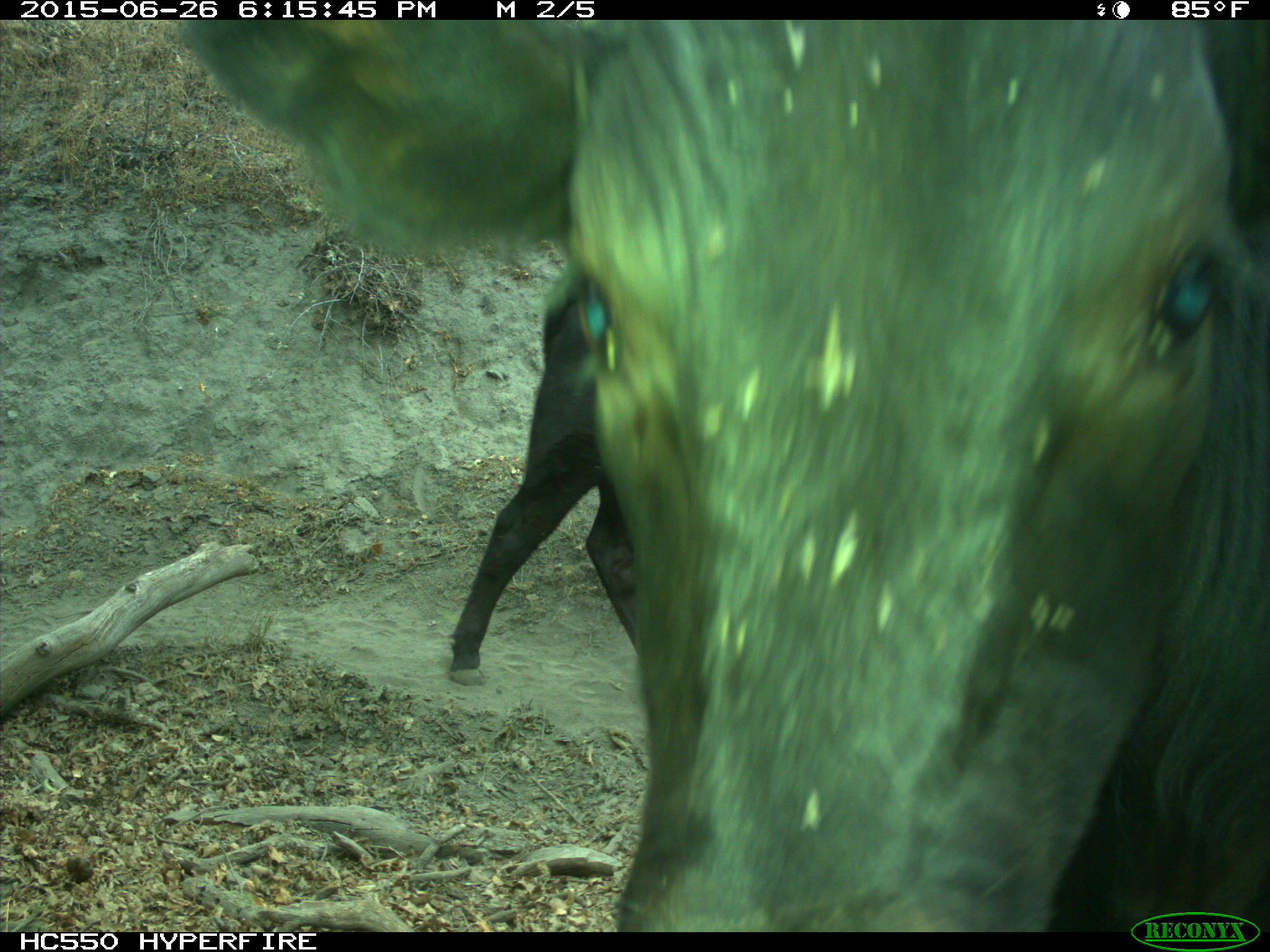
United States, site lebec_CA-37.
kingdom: Animalia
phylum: Chordata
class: Mammalia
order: Artiodactyla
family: Bovidae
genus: Bos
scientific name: Bos taurus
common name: domestic cow